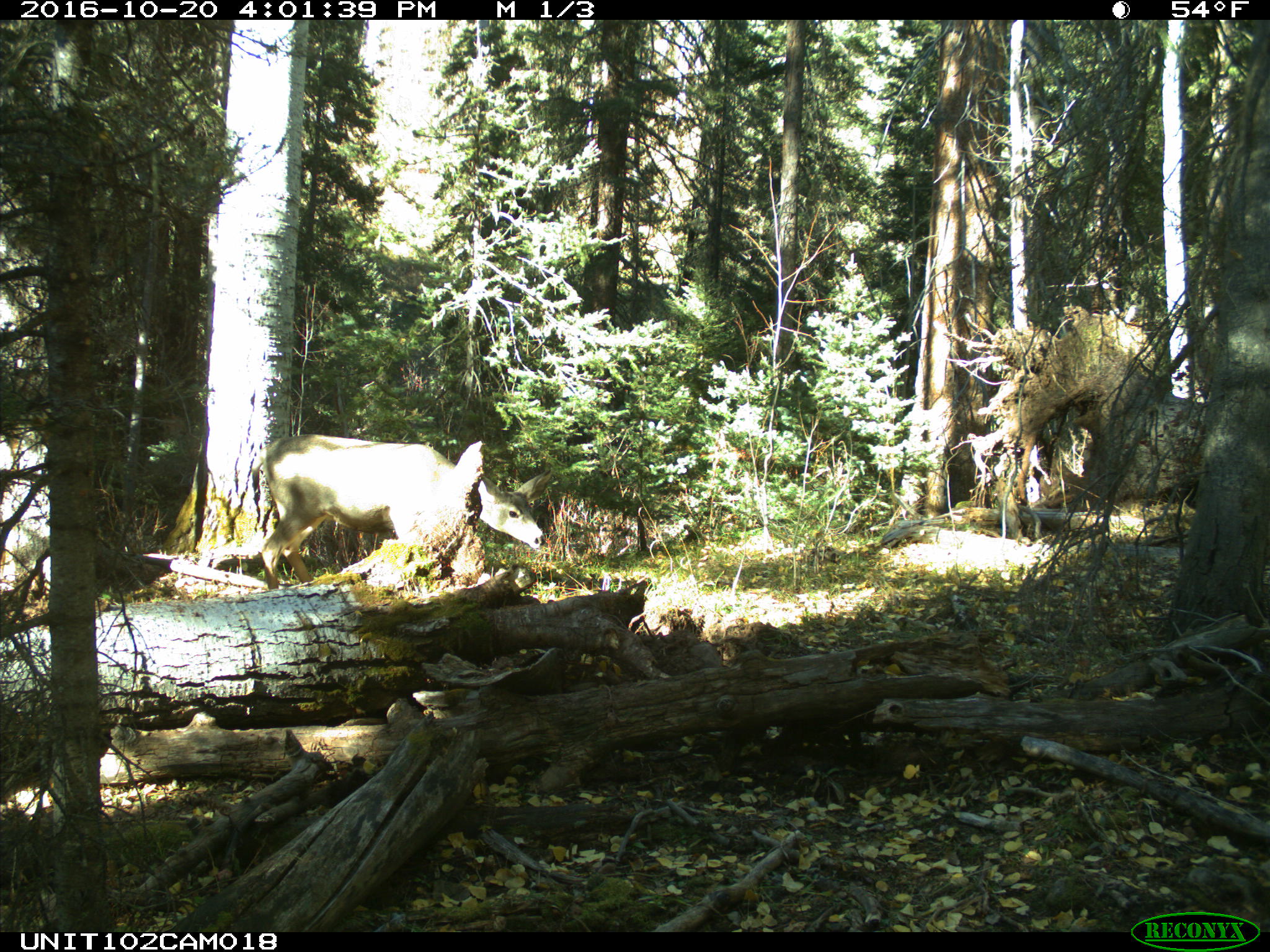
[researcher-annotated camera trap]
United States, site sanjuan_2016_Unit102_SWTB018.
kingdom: Animalia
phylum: Chordata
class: Mammalia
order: Artiodactyla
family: Cervidae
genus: Odocoileus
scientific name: Odocoileus hemionus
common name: mule deer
Odocoileus hemionus (mule deer).